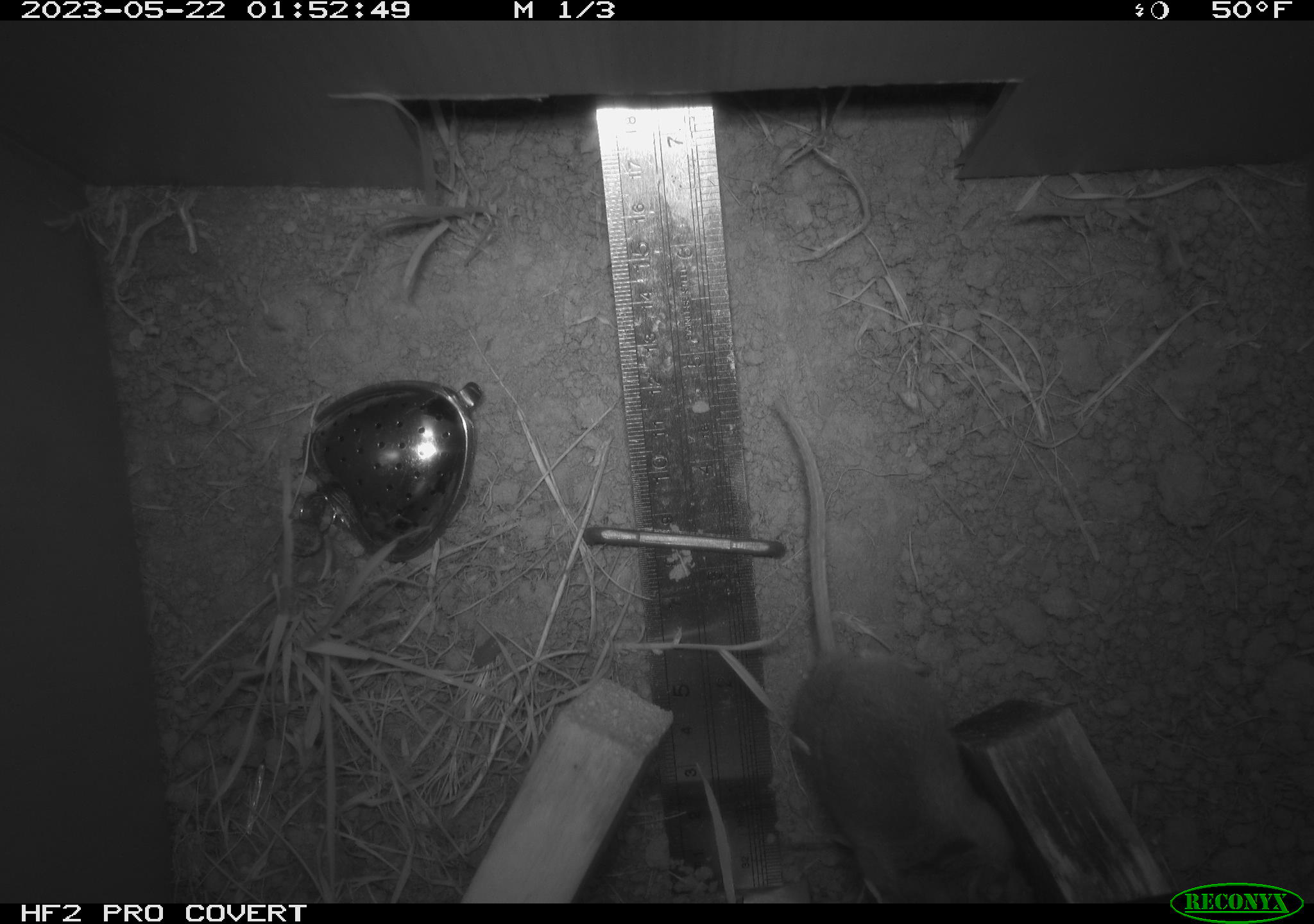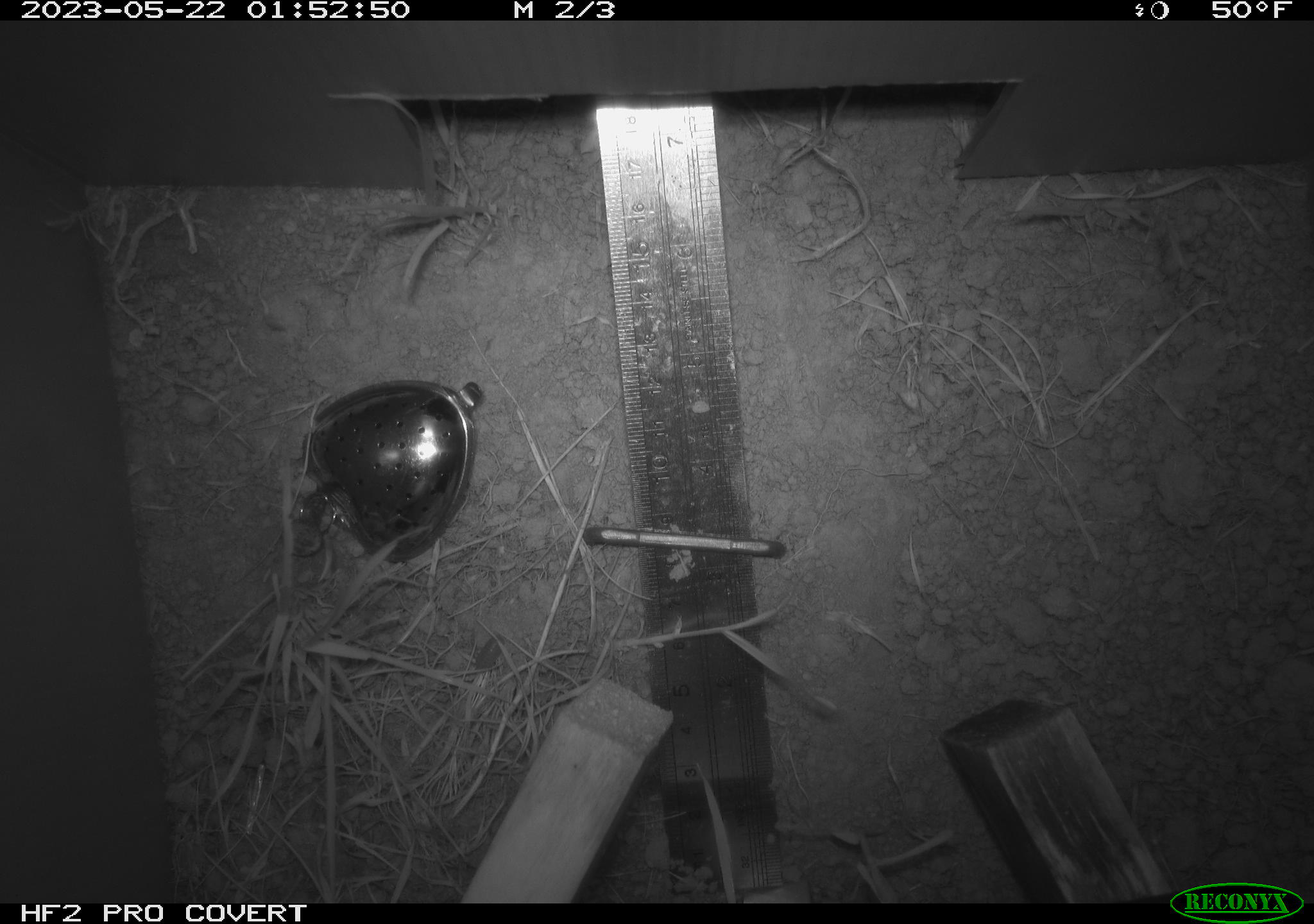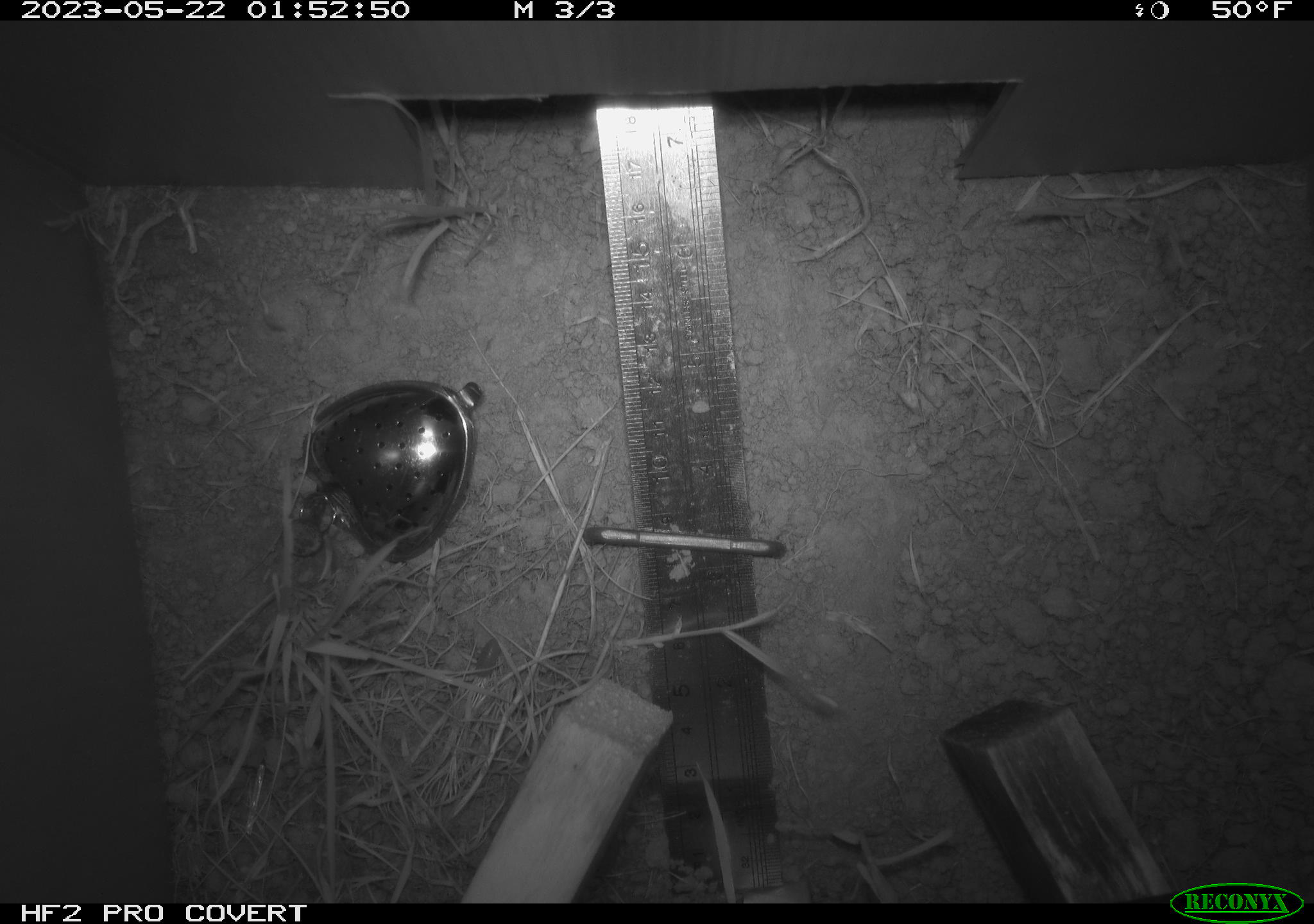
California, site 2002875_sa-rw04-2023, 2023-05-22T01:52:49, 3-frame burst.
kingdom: Animalia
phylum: Chordata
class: Mammalia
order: Rodentia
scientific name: Rodentia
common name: mouse species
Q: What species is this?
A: Mouse species (Rodentia).